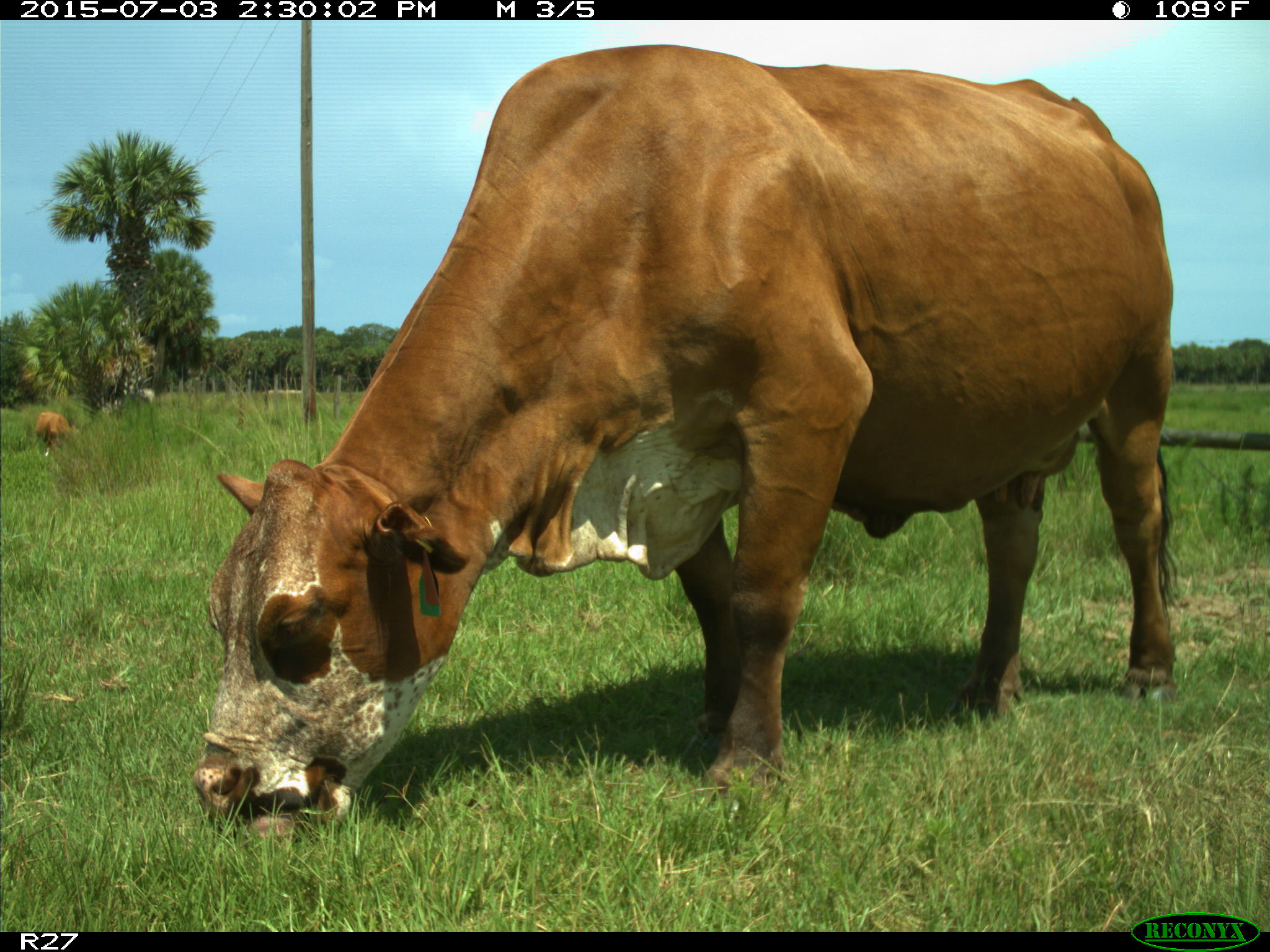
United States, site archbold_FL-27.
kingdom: Animalia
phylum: Chordata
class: Mammalia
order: Artiodactyla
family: Bovidae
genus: Bos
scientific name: Bos taurus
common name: domestic cow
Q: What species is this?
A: Bos taurus (domestic cow).